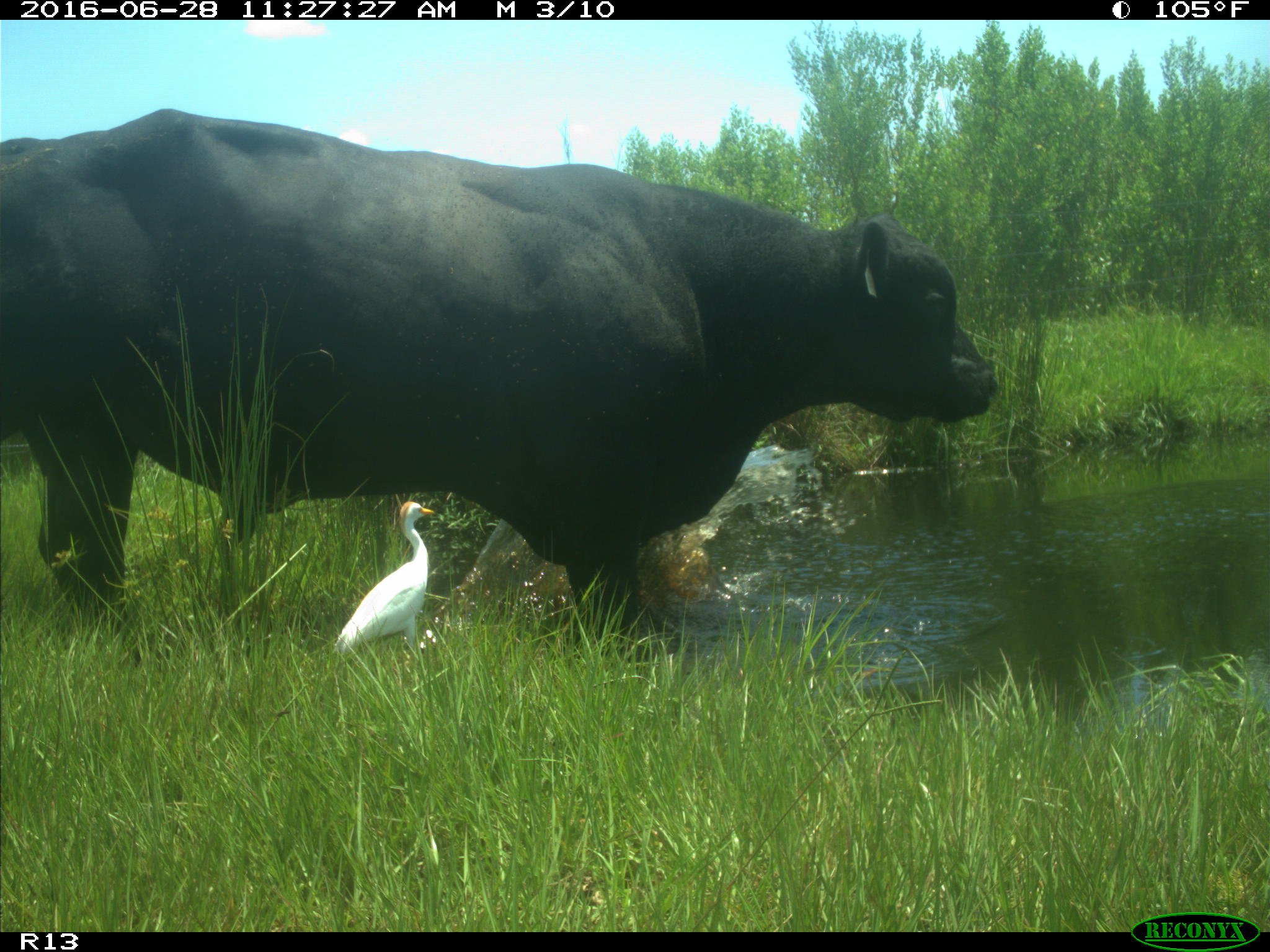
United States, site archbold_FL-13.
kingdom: Animalia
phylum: Chordata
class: Mammalia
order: Artiodactyla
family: Bovidae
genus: Bos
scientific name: Bos taurus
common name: domestic cow